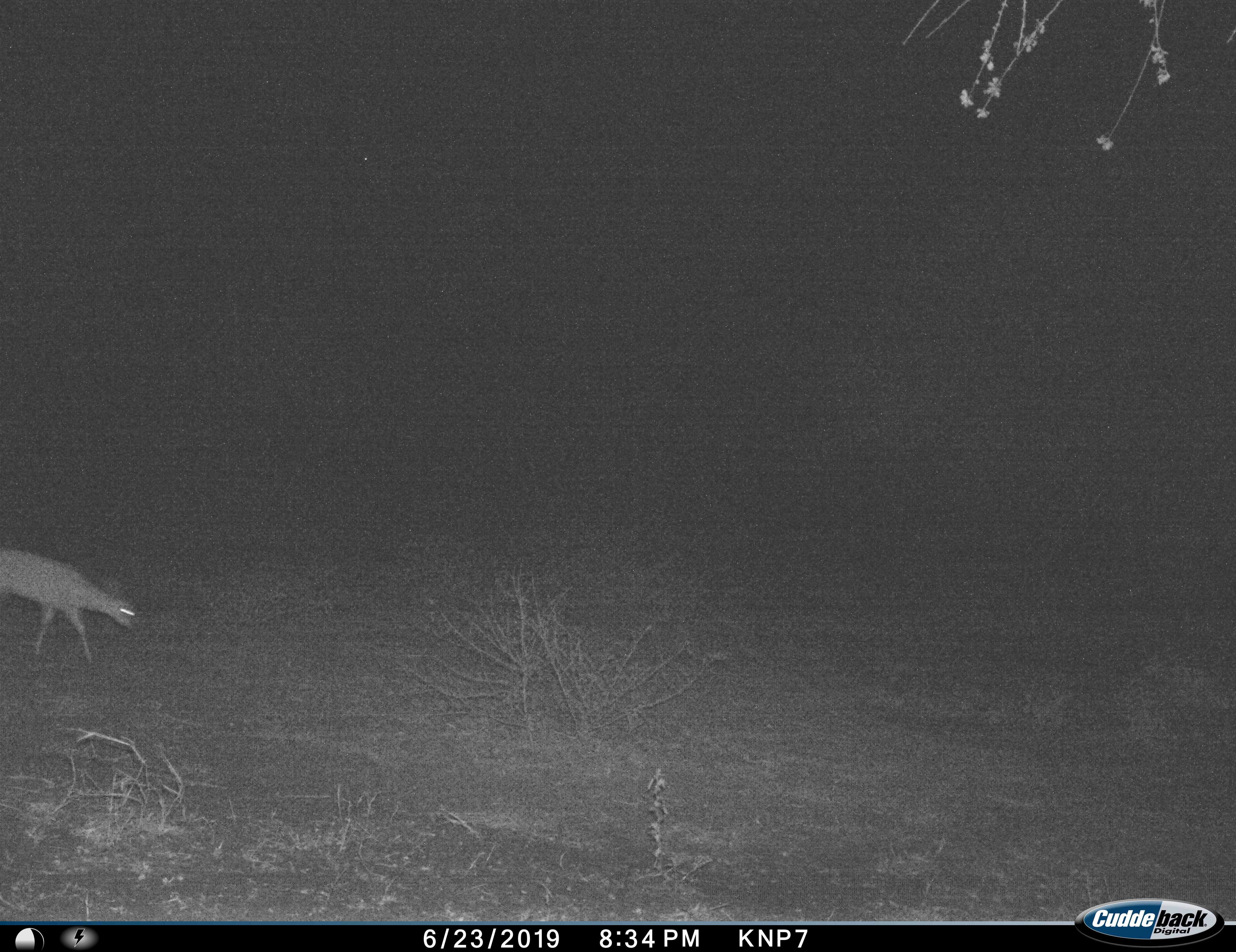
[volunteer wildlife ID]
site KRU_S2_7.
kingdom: Animalia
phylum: Chordata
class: Mammalia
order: Artiodactyla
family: Bovidae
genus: Aepyceros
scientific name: Aepyceros melampus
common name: impala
Impala (Aepyceros melampus), count 1. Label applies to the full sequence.